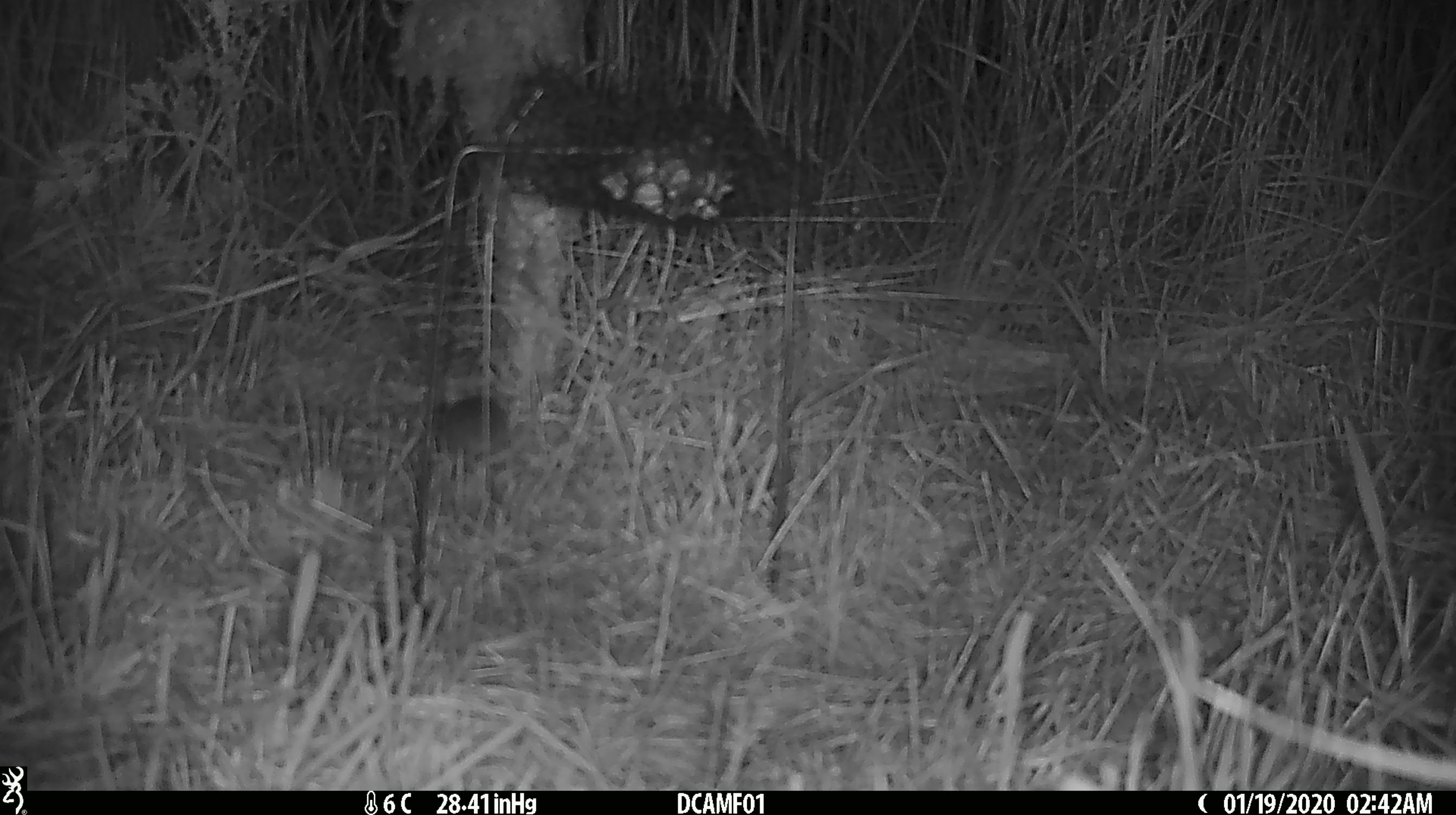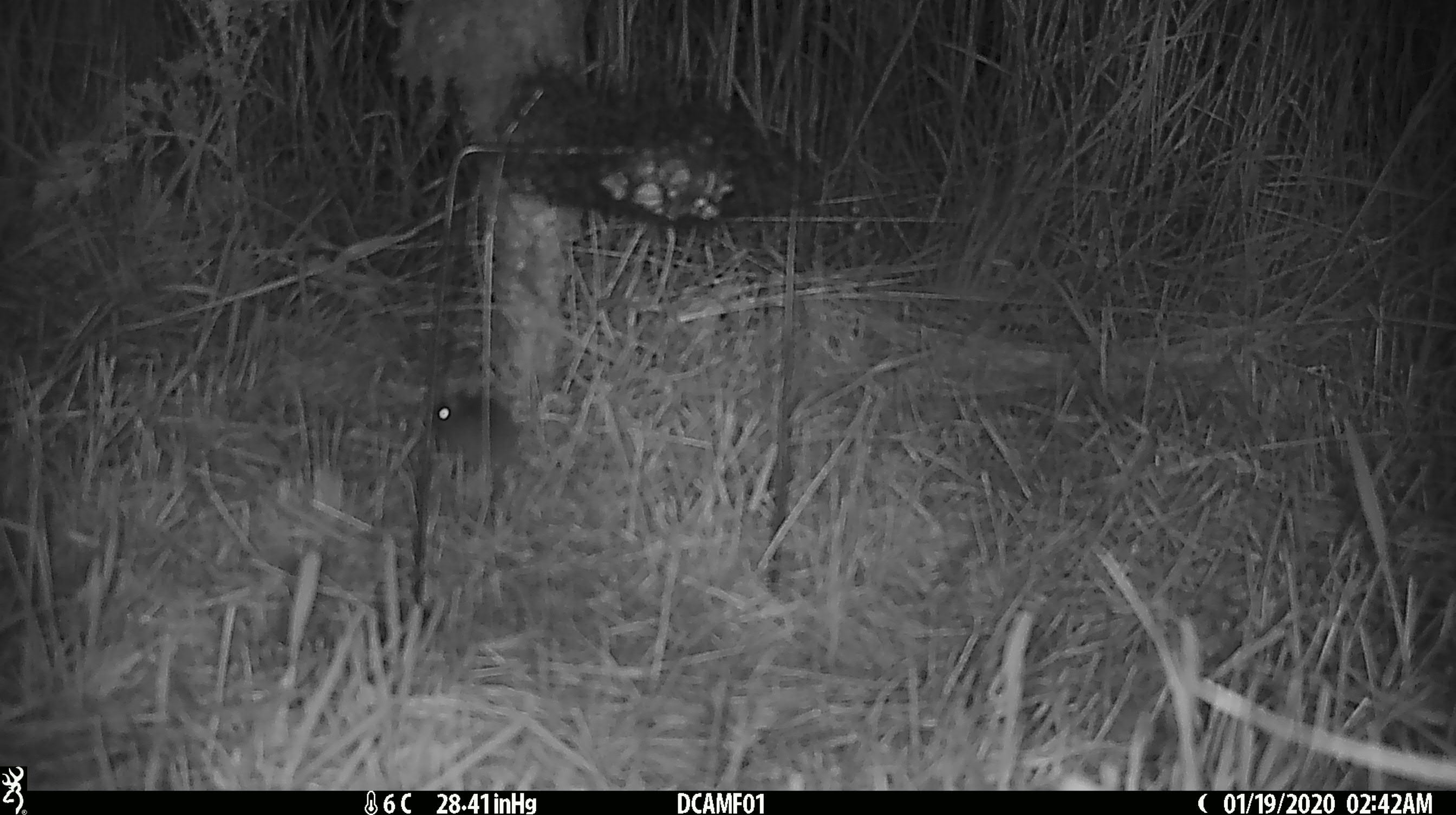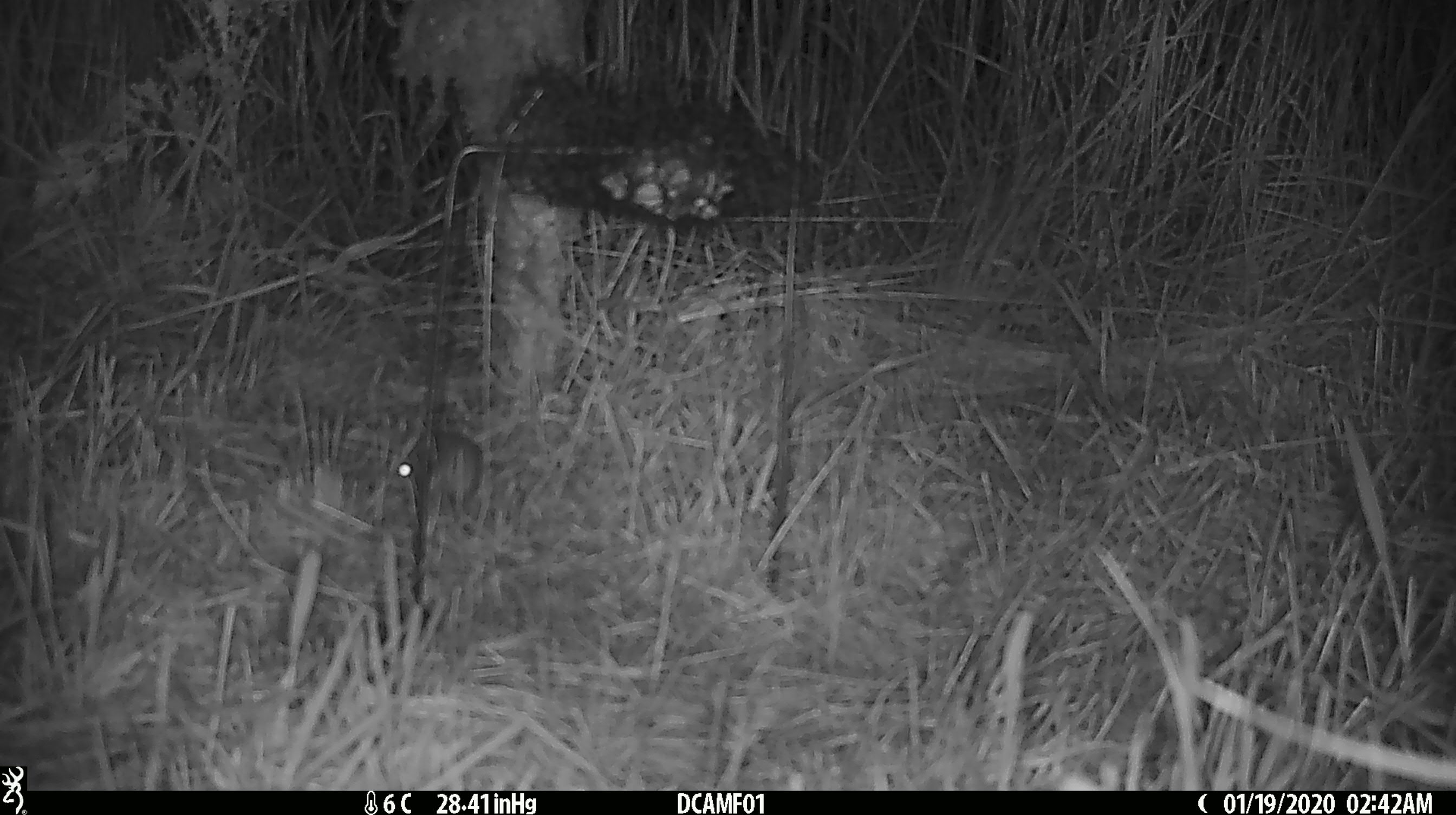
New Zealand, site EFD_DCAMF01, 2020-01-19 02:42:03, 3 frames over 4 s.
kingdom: Animalia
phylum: Chordata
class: Mammalia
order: Rodentia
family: Muridae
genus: Mus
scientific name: Mus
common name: mouse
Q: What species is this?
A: Mouse (Mus).